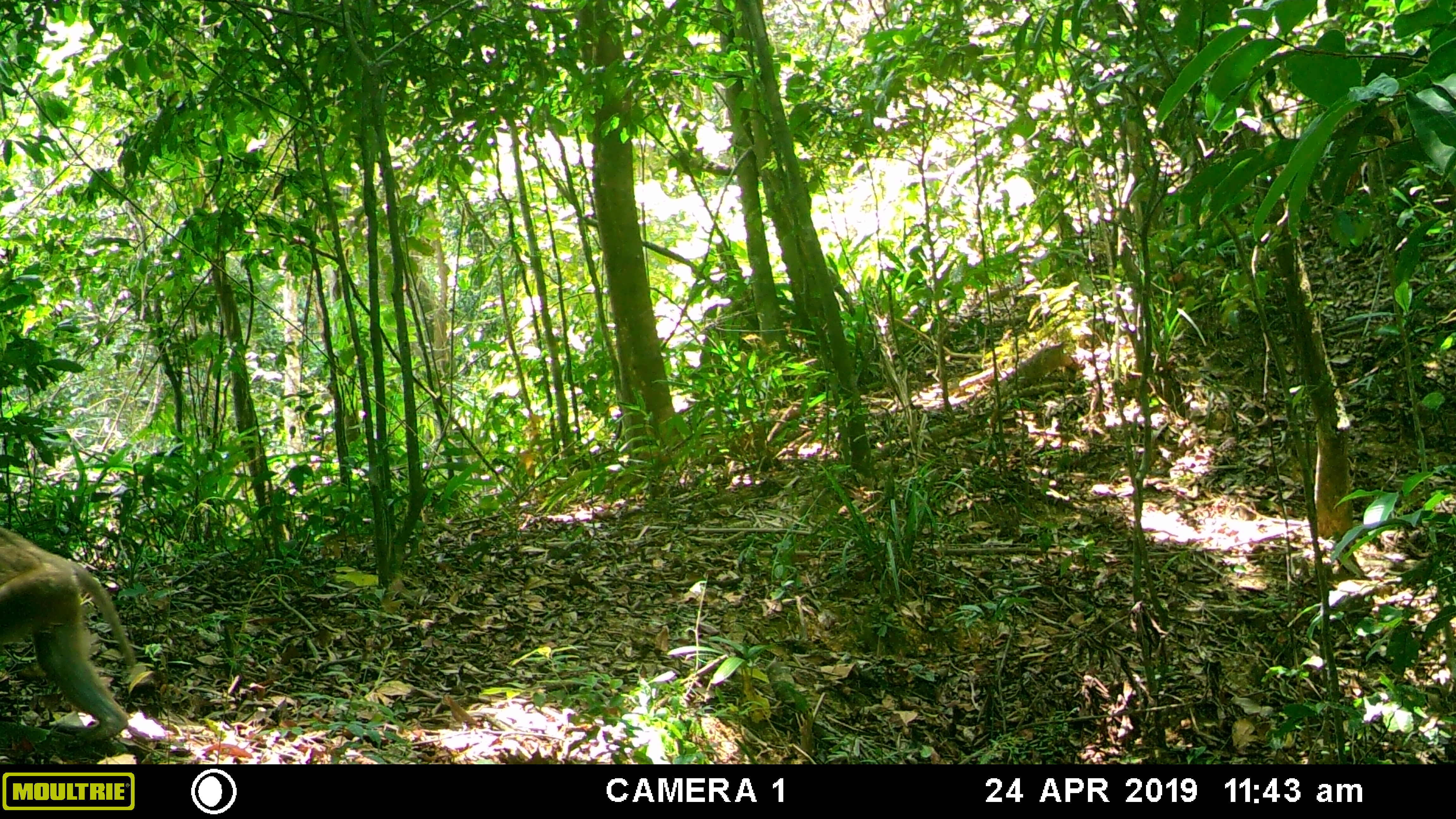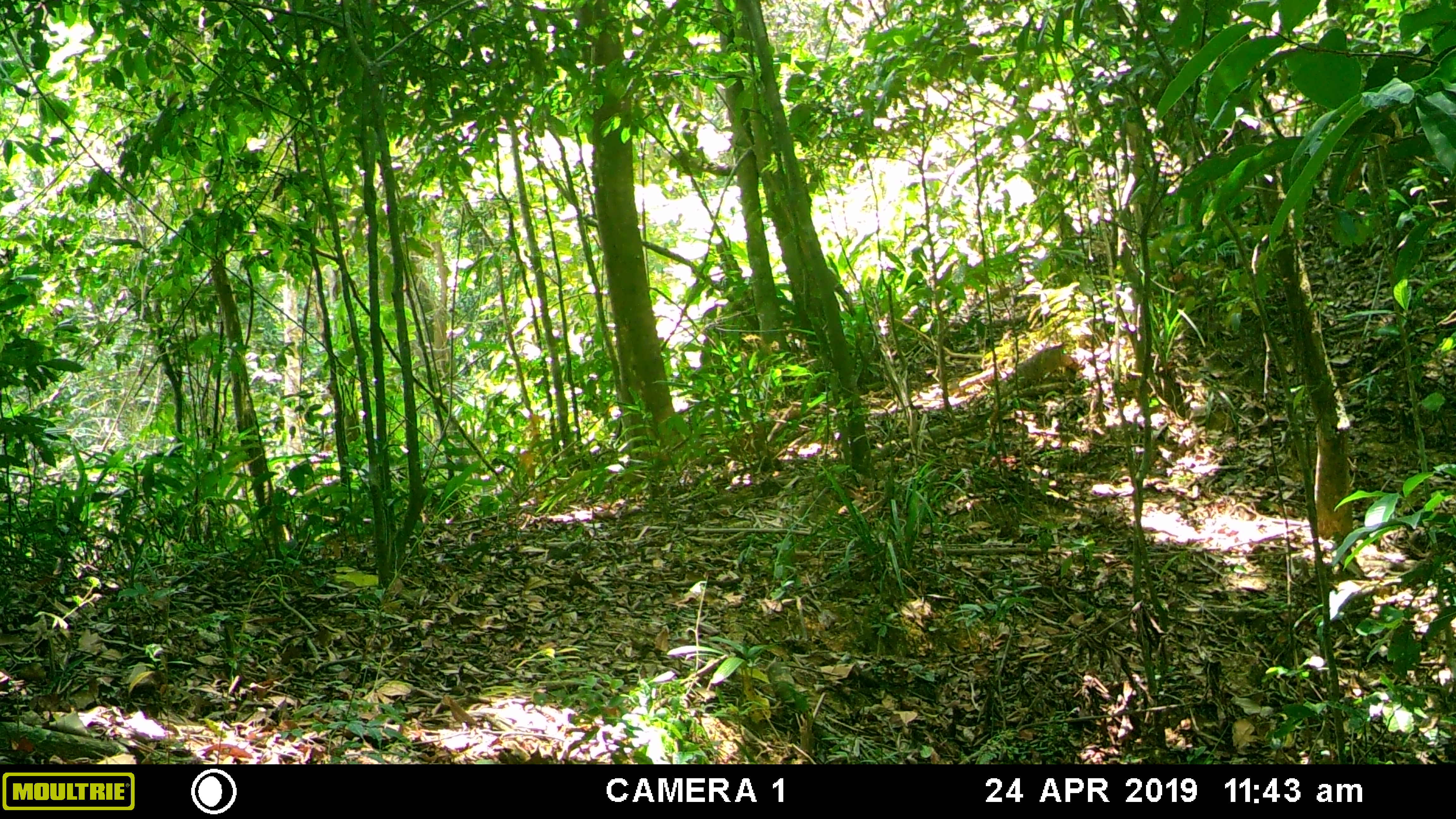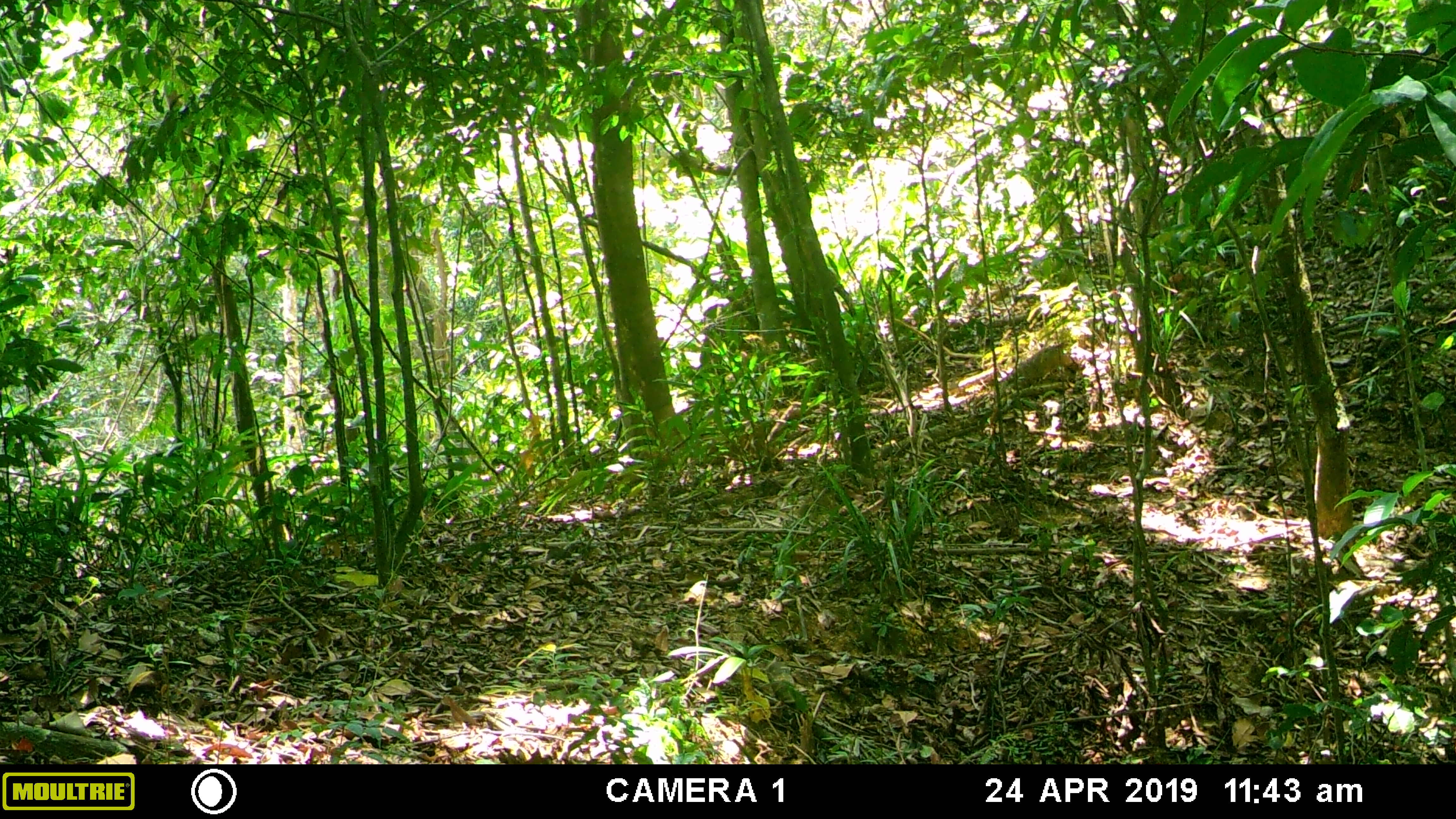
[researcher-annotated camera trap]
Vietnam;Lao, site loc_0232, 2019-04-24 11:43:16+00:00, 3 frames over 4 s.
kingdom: Animalia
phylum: Chordata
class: Mammalia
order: Primates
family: Cercopithecidae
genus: Macaca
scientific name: Macaca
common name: macaques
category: assam or rhesus macaque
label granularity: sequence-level